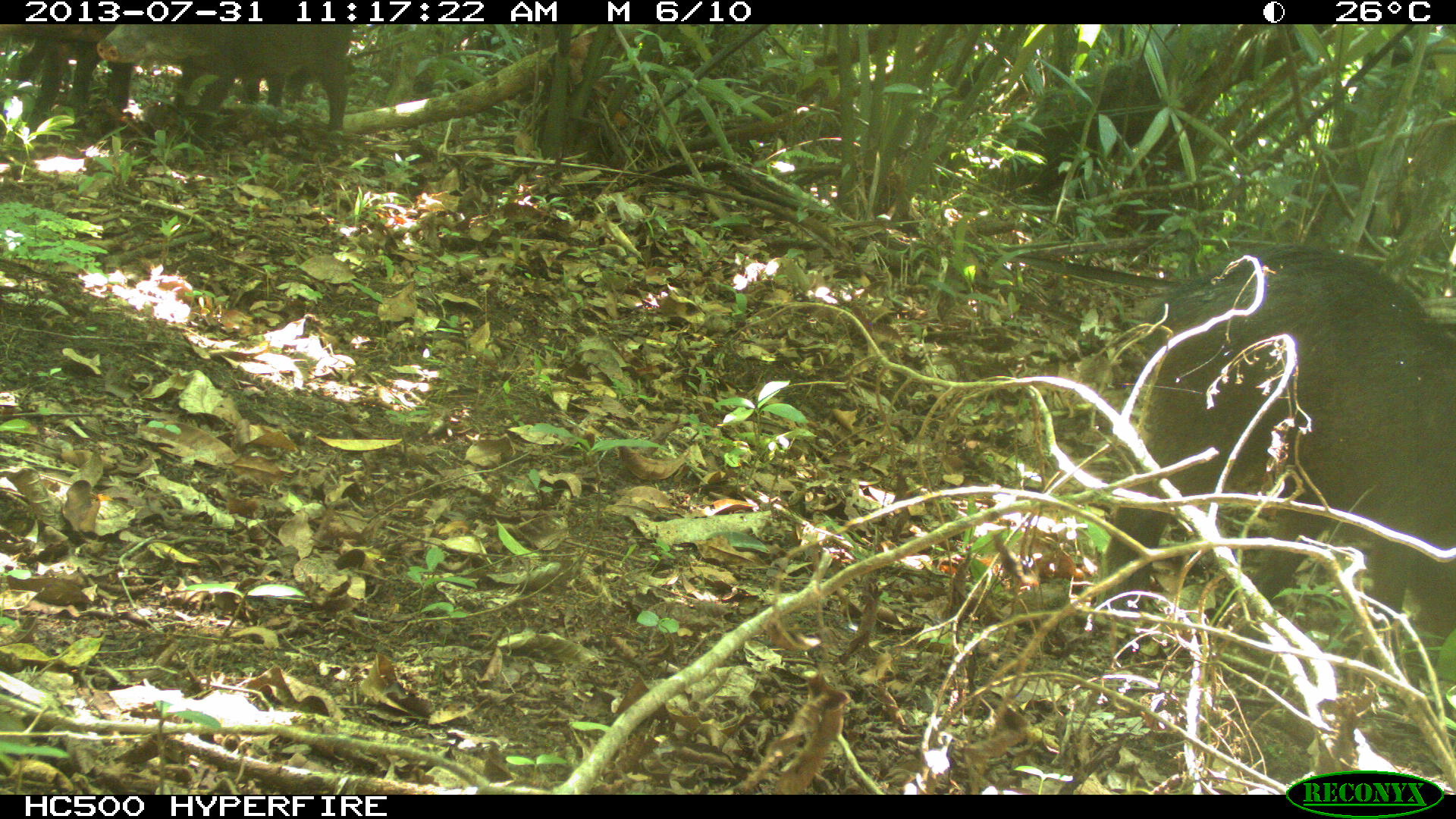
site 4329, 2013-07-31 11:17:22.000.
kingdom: Animalia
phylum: Chordata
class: Mammalia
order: Artiodactyla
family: Tayassuidae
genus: Tayassu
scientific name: Tayassu pecari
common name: white-lipped peccary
Tayassu pecari (white-lipped peccary), count 3.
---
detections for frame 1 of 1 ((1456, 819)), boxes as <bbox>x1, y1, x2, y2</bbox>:
tayassu pecari: <bbox>1083, 237, 1453, 684</bbox>; <bbox>980, 51, 1220, 206</bbox>; <bbox>95, 23, 364, 132</bbox>; <bbox>0, 24, 243, 134</bbox>